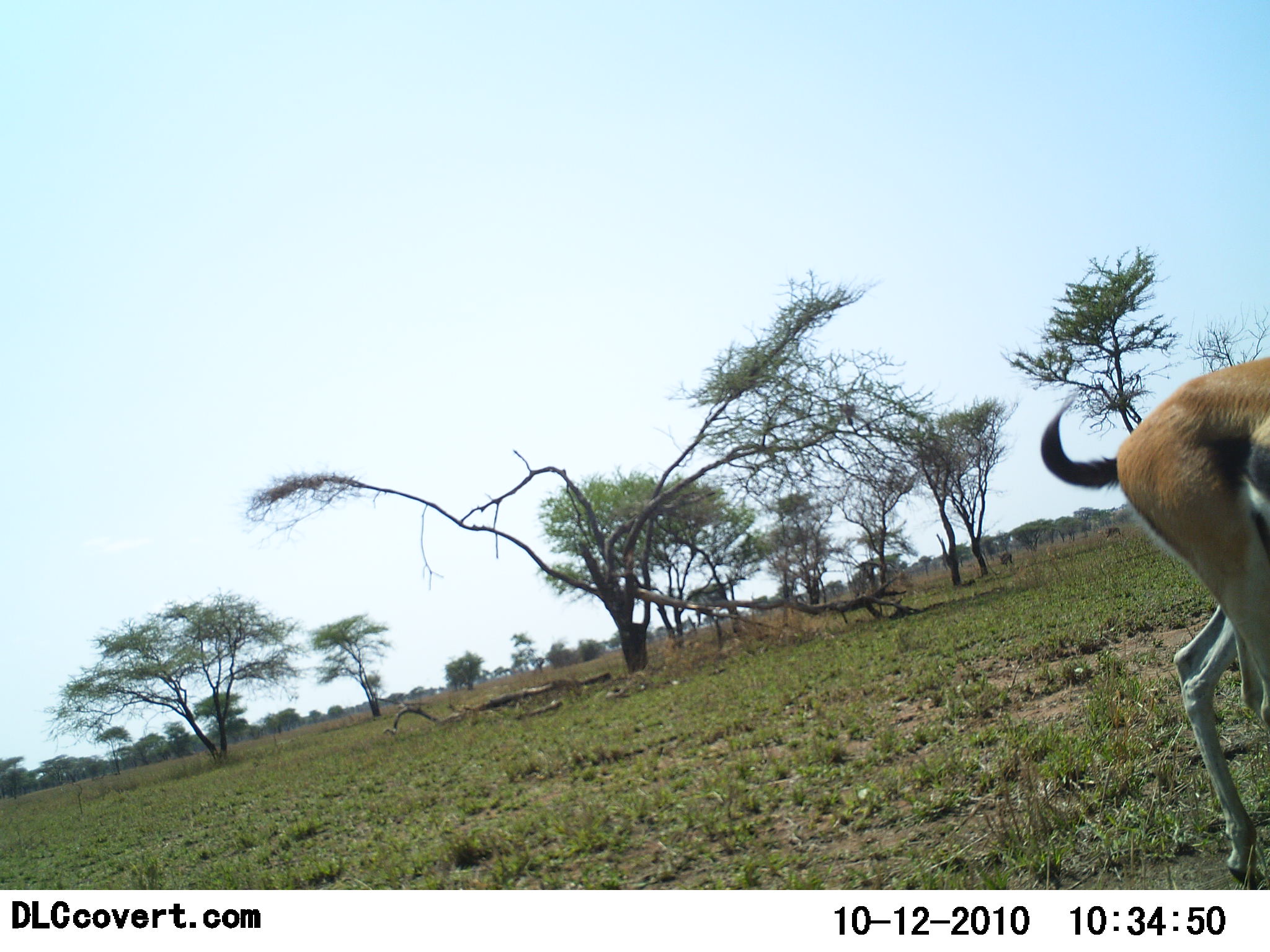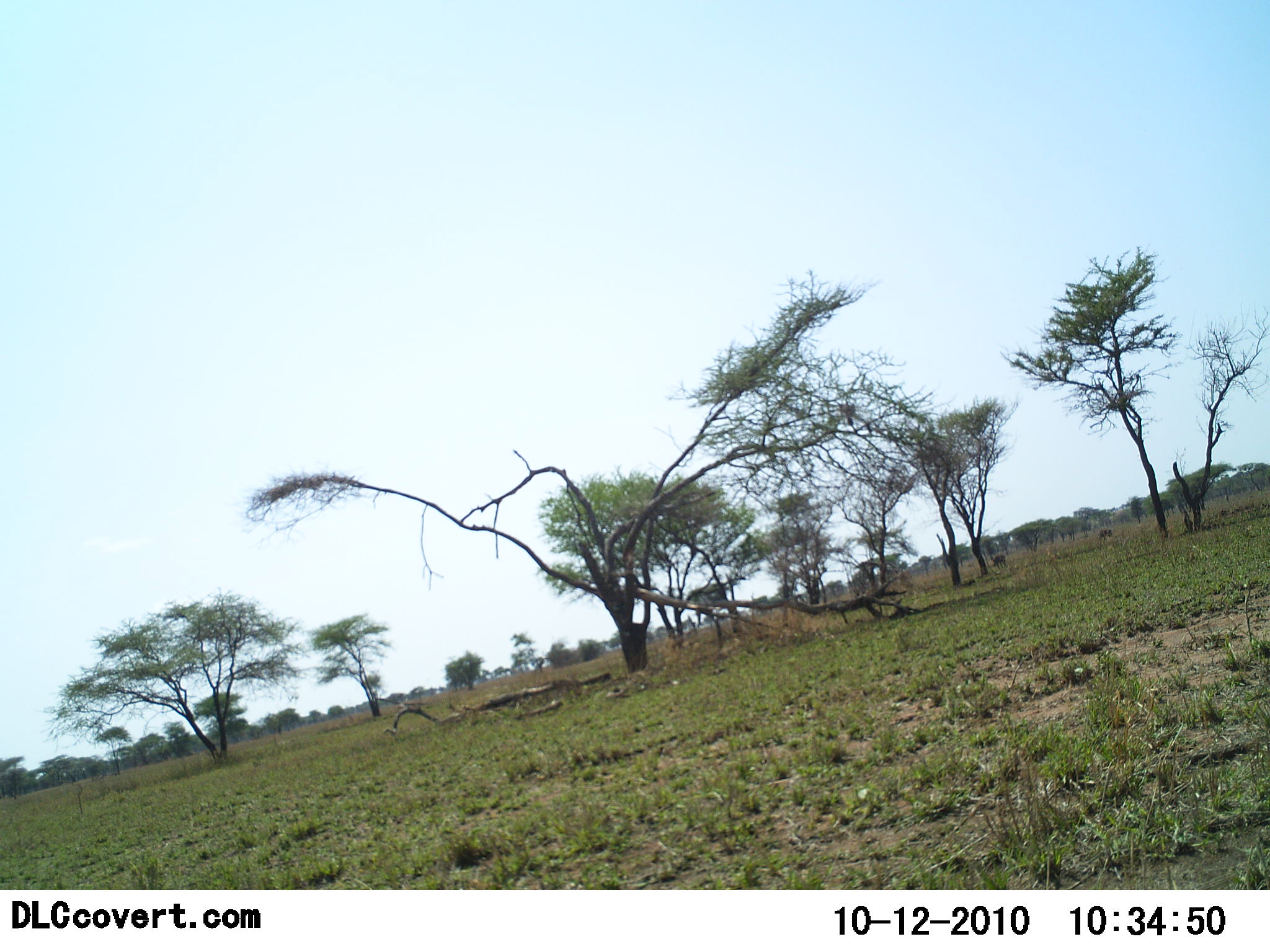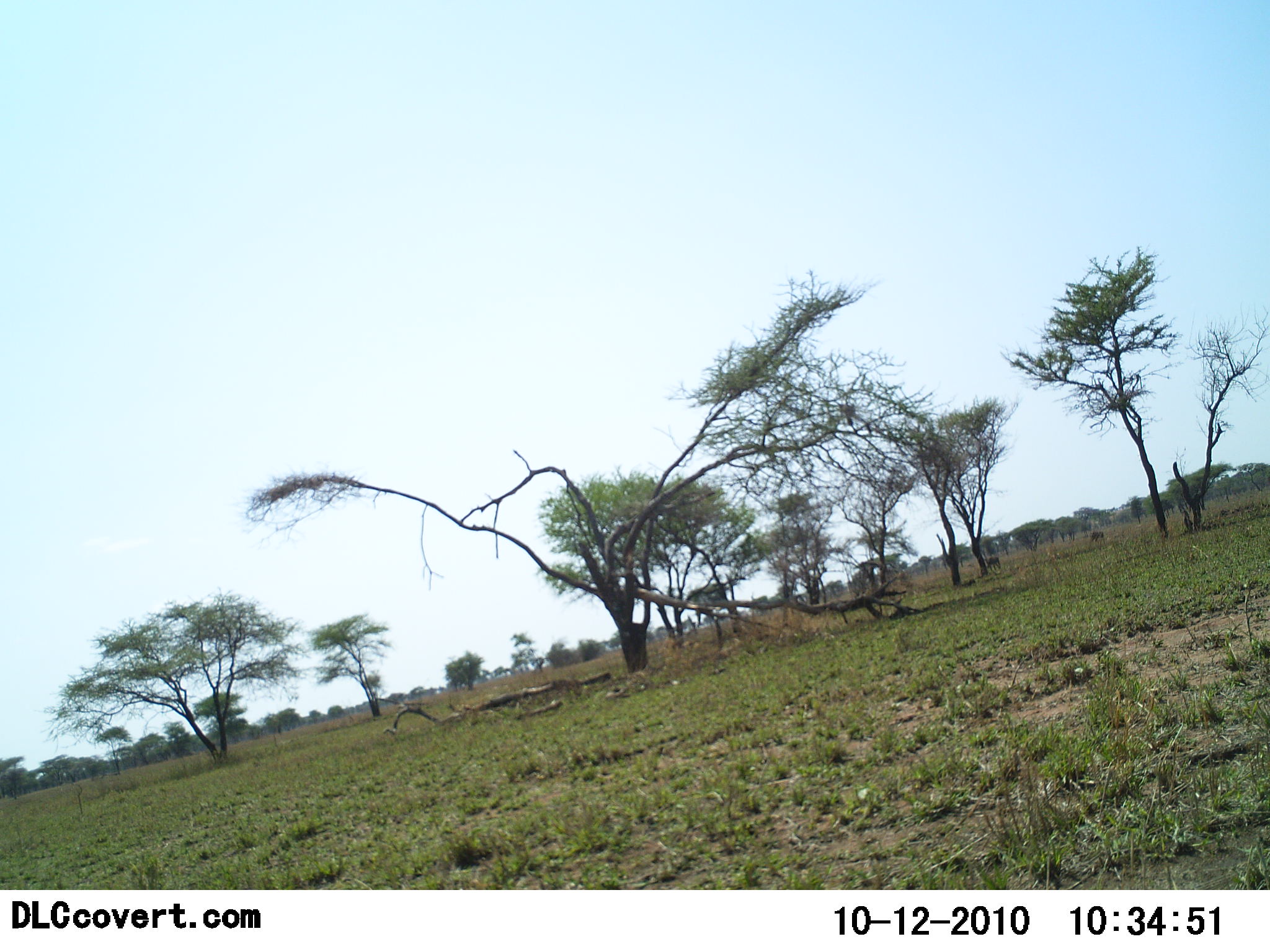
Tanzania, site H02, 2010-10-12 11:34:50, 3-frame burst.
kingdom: Animalia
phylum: Chordata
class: Mammalia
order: Artiodactyla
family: Bovidae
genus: Eudorcas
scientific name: Eudorcas thomsonii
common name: thomson's gazelle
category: gazellethomsons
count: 1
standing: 8%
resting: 0%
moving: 92%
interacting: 0%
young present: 0%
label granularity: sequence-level